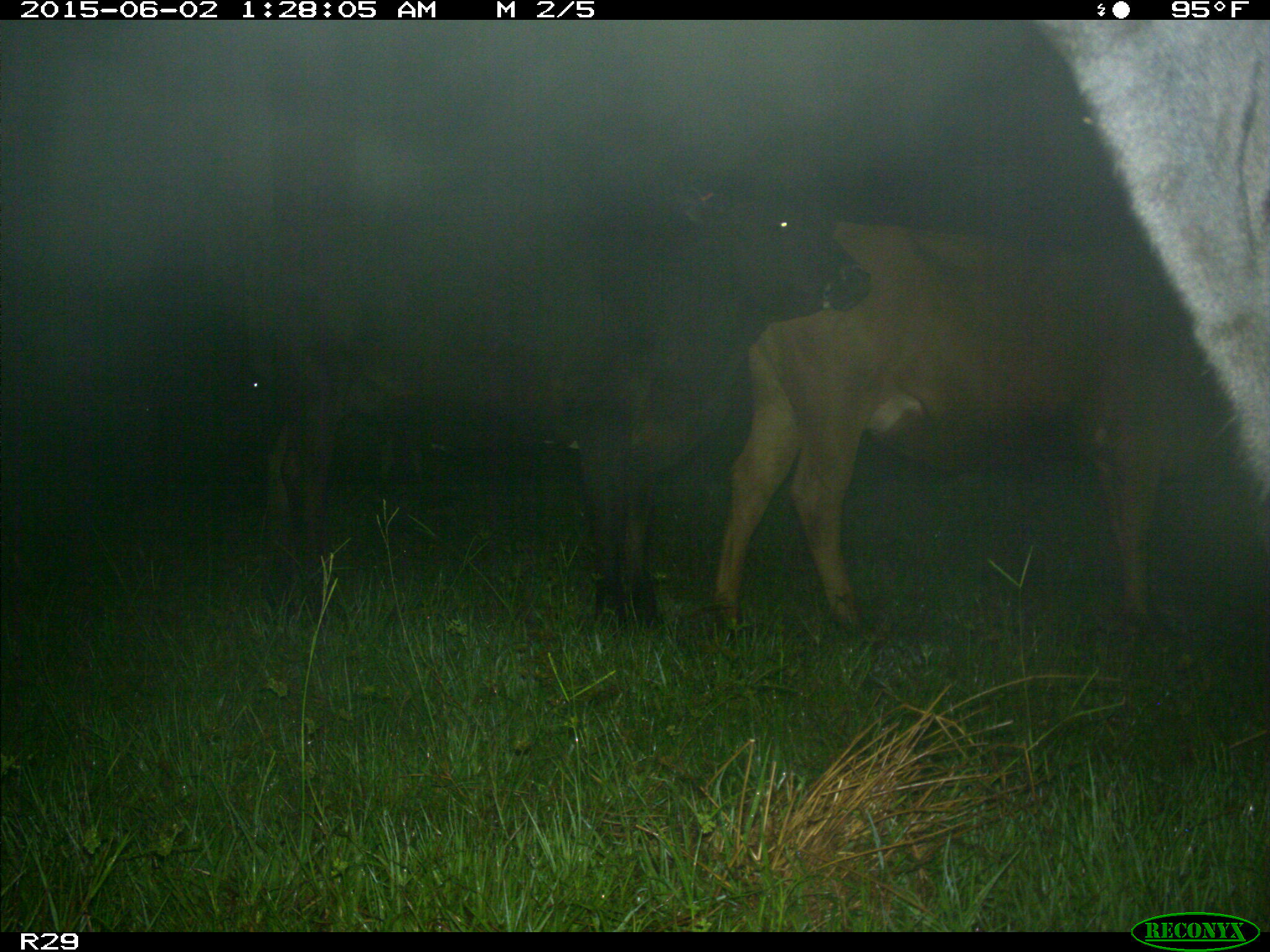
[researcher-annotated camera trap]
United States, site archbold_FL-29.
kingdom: Animalia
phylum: Chordata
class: Mammalia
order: Artiodactyla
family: Bovidae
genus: Bos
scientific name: Bos taurus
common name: domestic cow